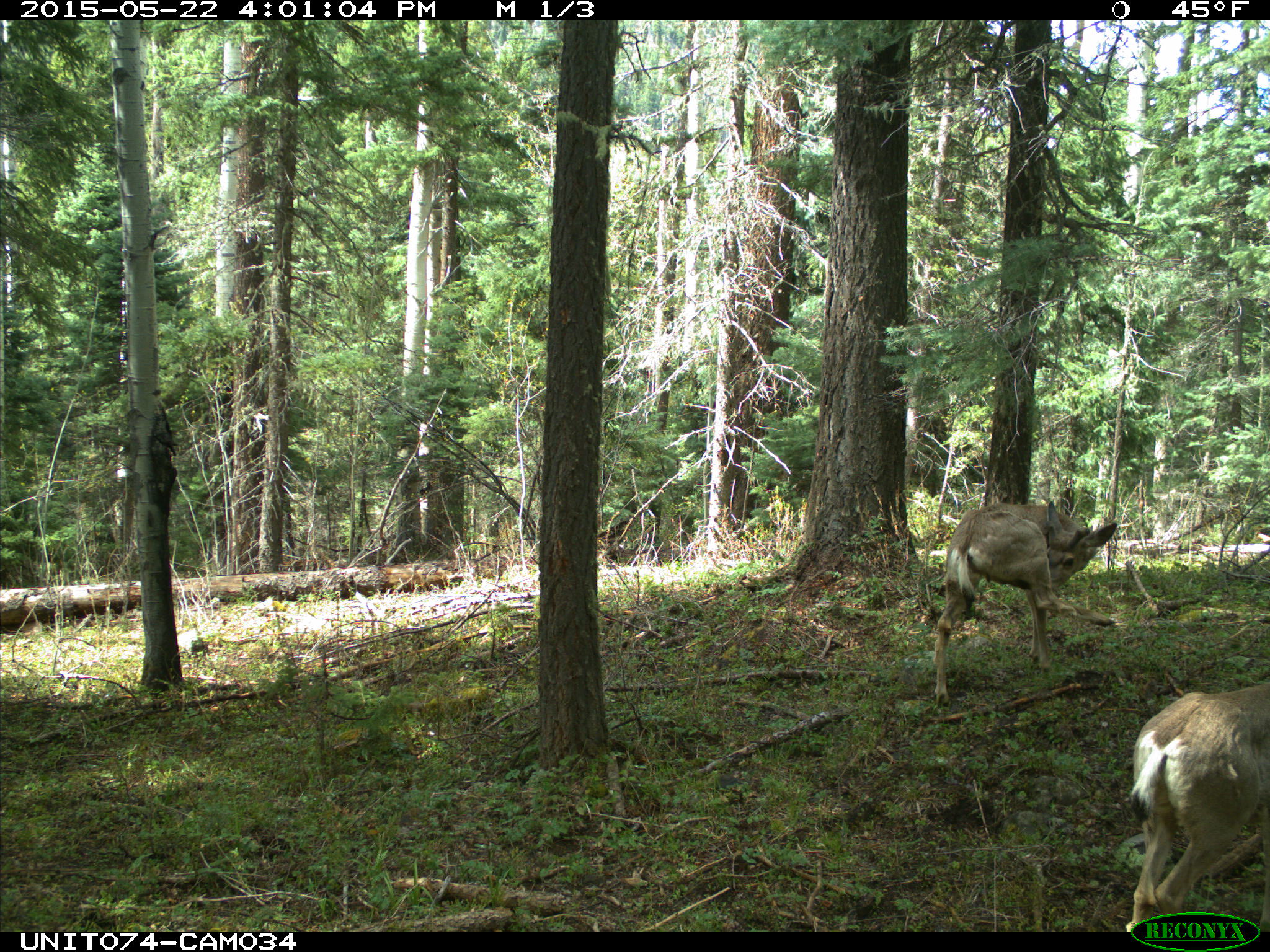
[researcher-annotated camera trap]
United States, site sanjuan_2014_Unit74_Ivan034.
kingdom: Animalia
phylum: Chordata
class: Mammalia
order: Artiodactyla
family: Cervidae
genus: Odocoileus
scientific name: Odocoileus hemionus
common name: mule deer